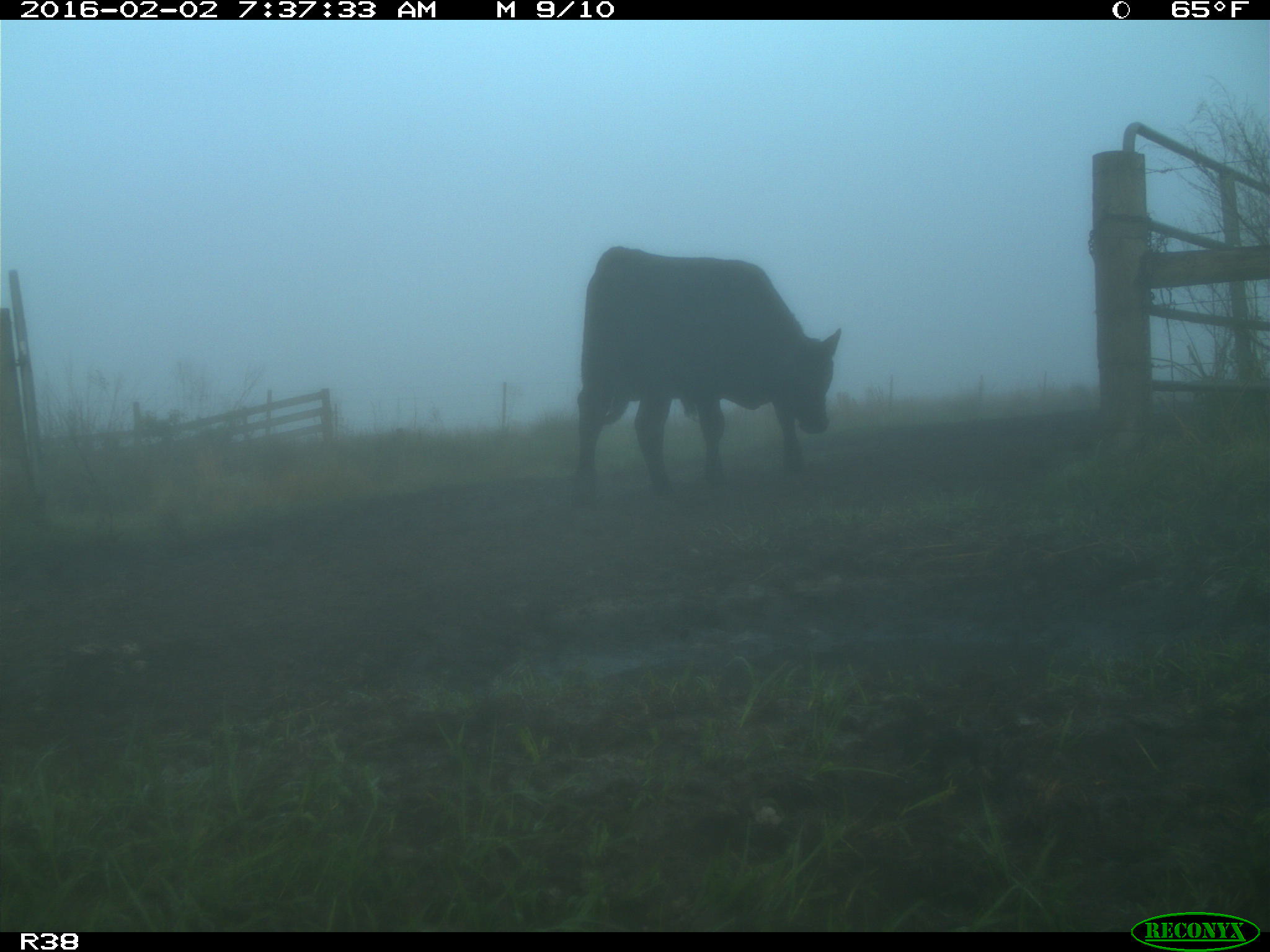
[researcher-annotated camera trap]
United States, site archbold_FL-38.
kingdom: Animalia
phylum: Chordata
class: Mammalia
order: Artiodactyla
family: Bovidae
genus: Bos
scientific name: Bos taurus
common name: domestic cow